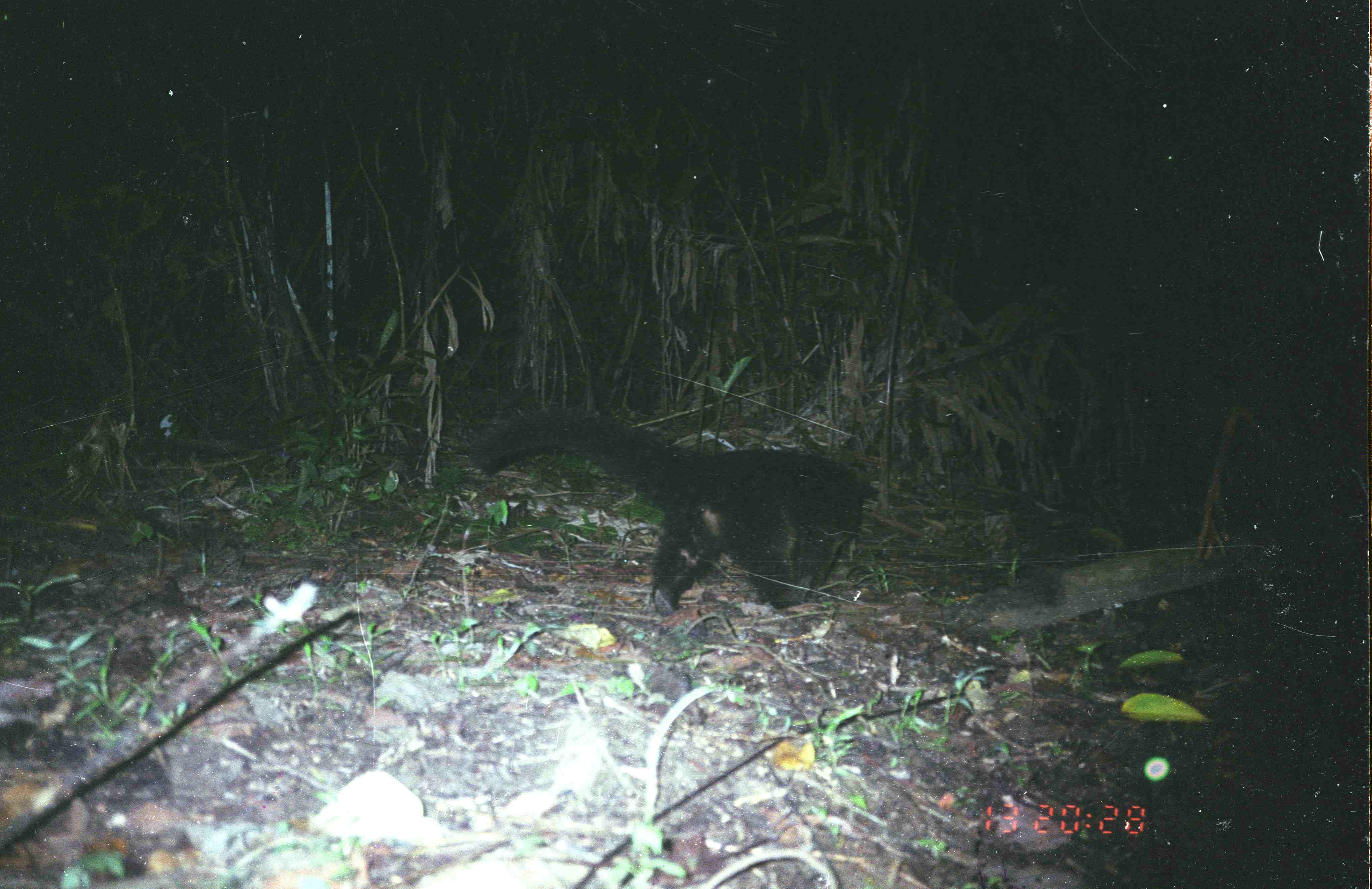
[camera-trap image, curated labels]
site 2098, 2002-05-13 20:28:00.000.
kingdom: Animalia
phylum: Chordata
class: Mammalia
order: Carnivora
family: Viverridae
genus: Arctogalidia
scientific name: Arctogalidia trivirgata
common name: small-toothed palm civet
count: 1